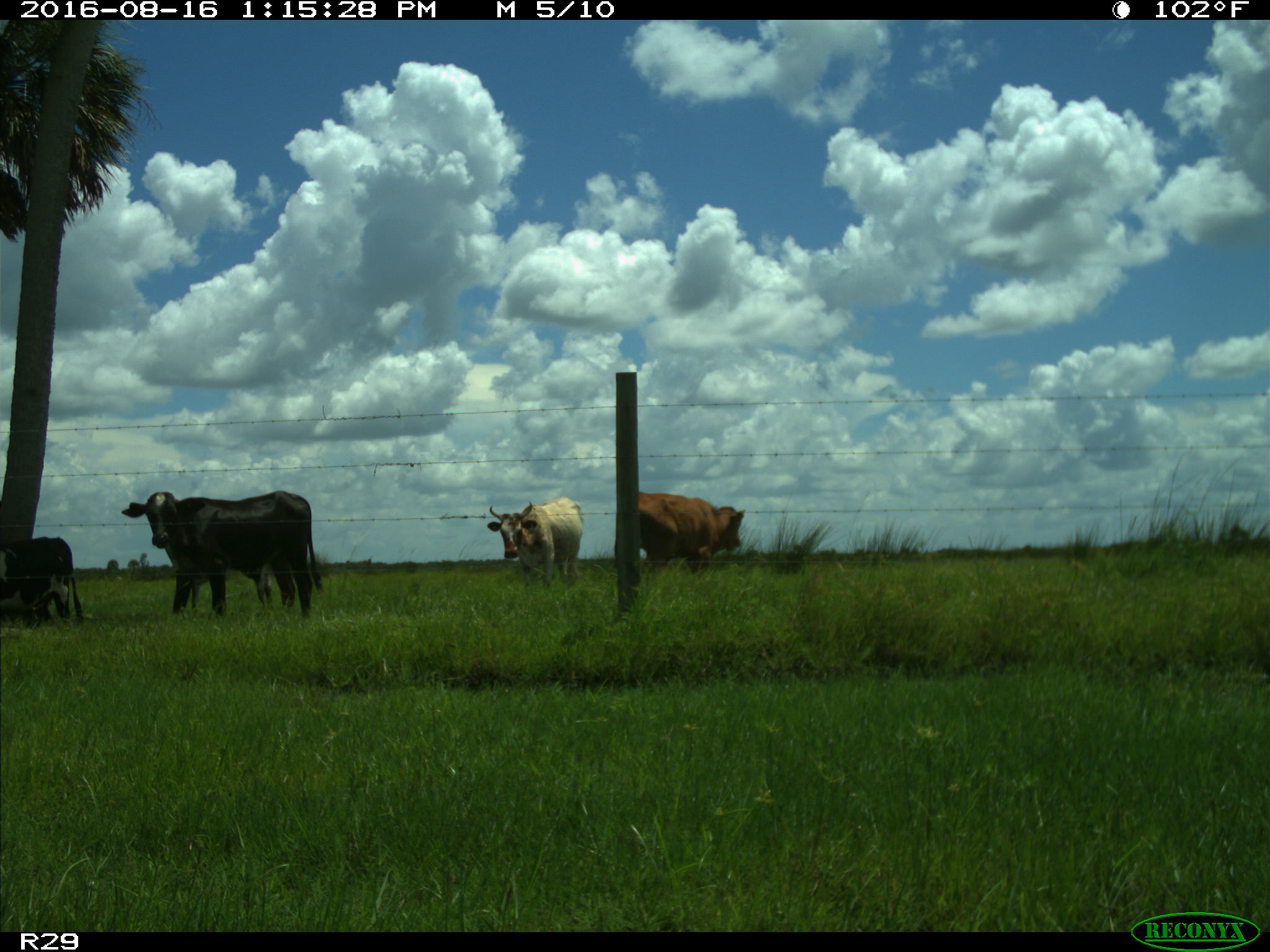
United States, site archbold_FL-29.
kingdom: Animalia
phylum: Chordata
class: Mammalia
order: Artiodactyla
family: Bovidae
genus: Bos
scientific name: Bos taurus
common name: domestic cow